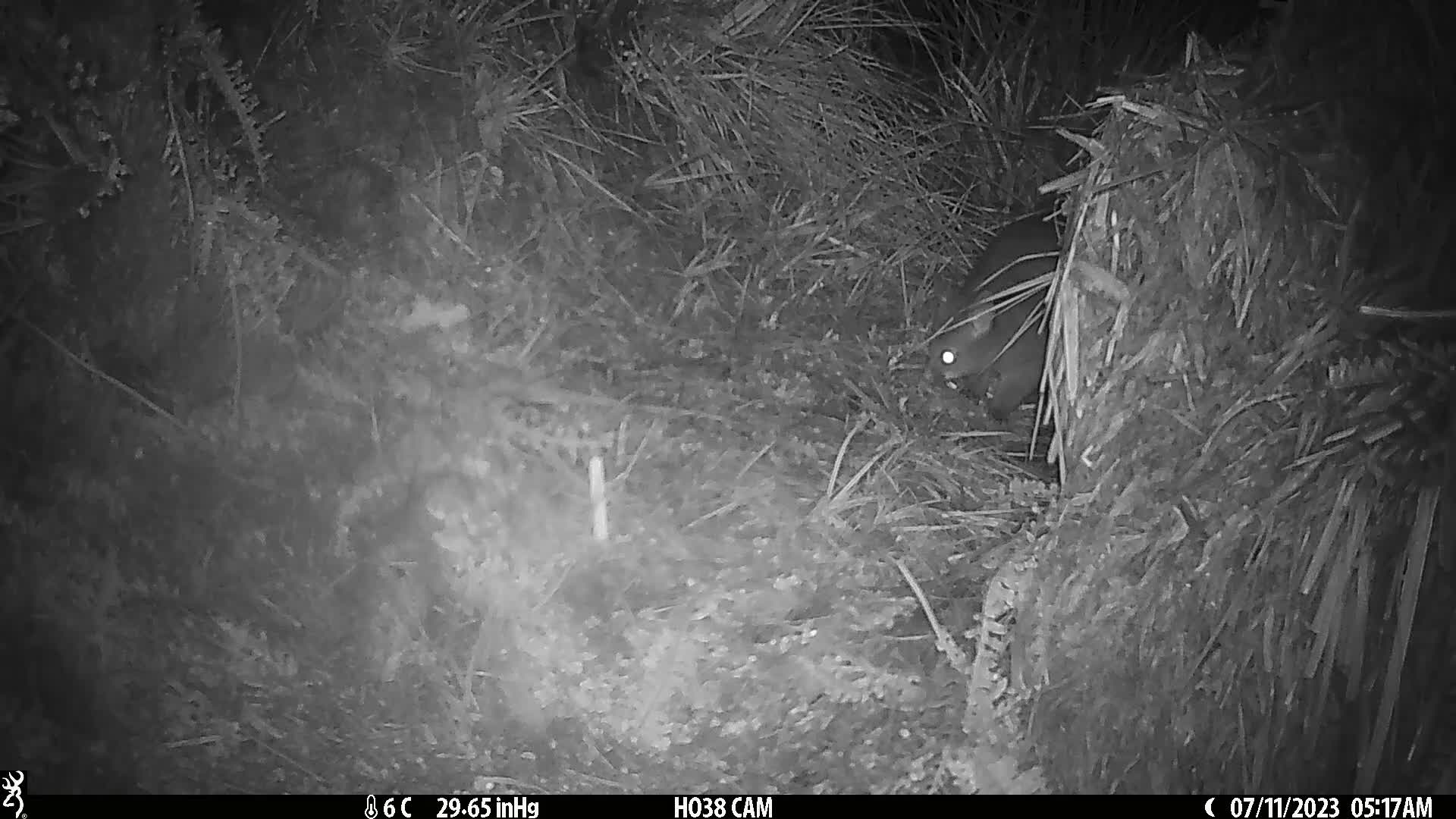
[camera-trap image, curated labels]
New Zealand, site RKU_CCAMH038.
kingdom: Animalia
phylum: Chordata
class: Mammalia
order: Diprotodontia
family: Phalangeridae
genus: Trichosurus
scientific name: Trichosurus vulpecula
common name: common brushtail possum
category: possum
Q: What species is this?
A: Possum (common brushtail possum) (Trichosurus vulpecula).